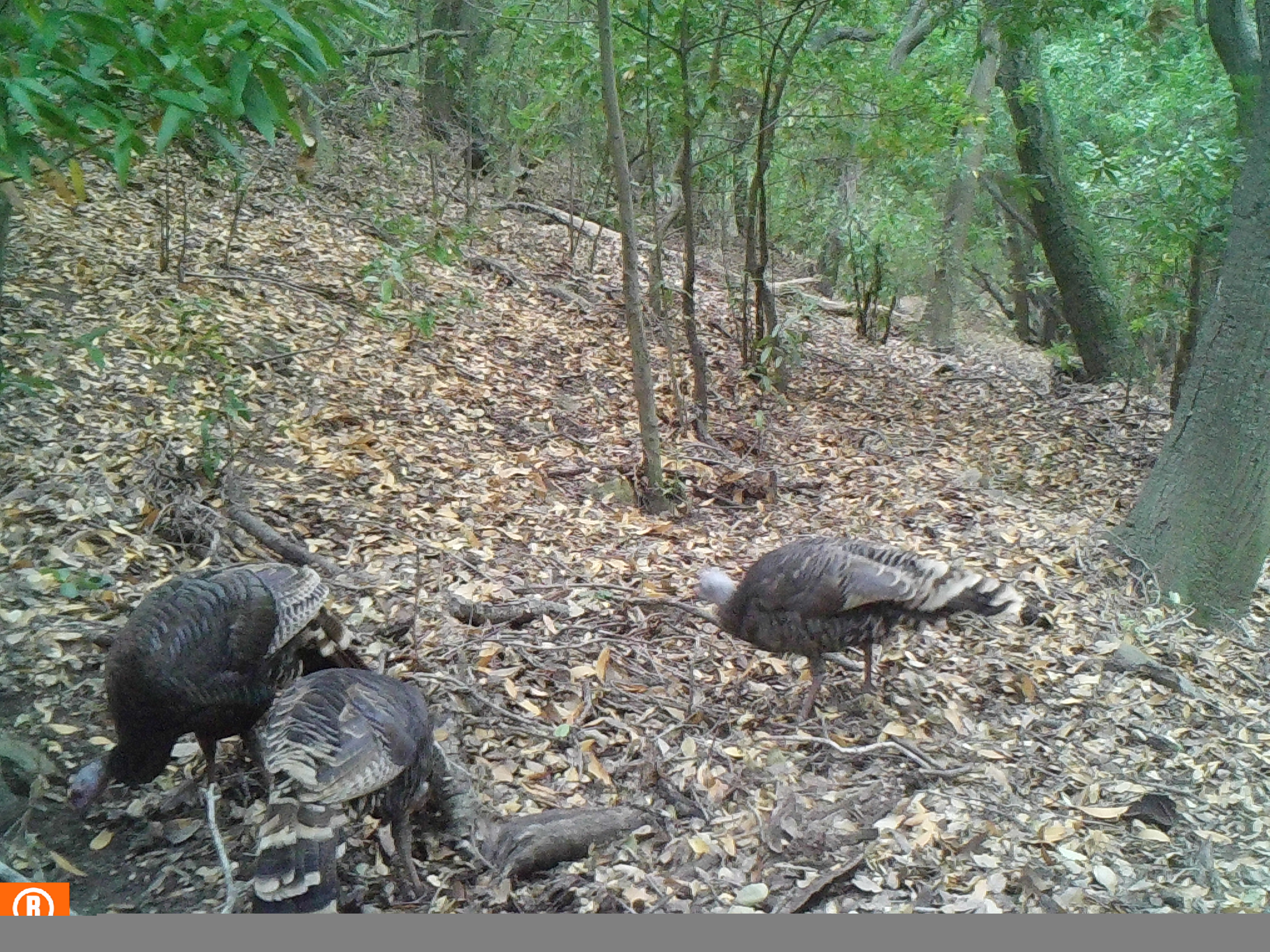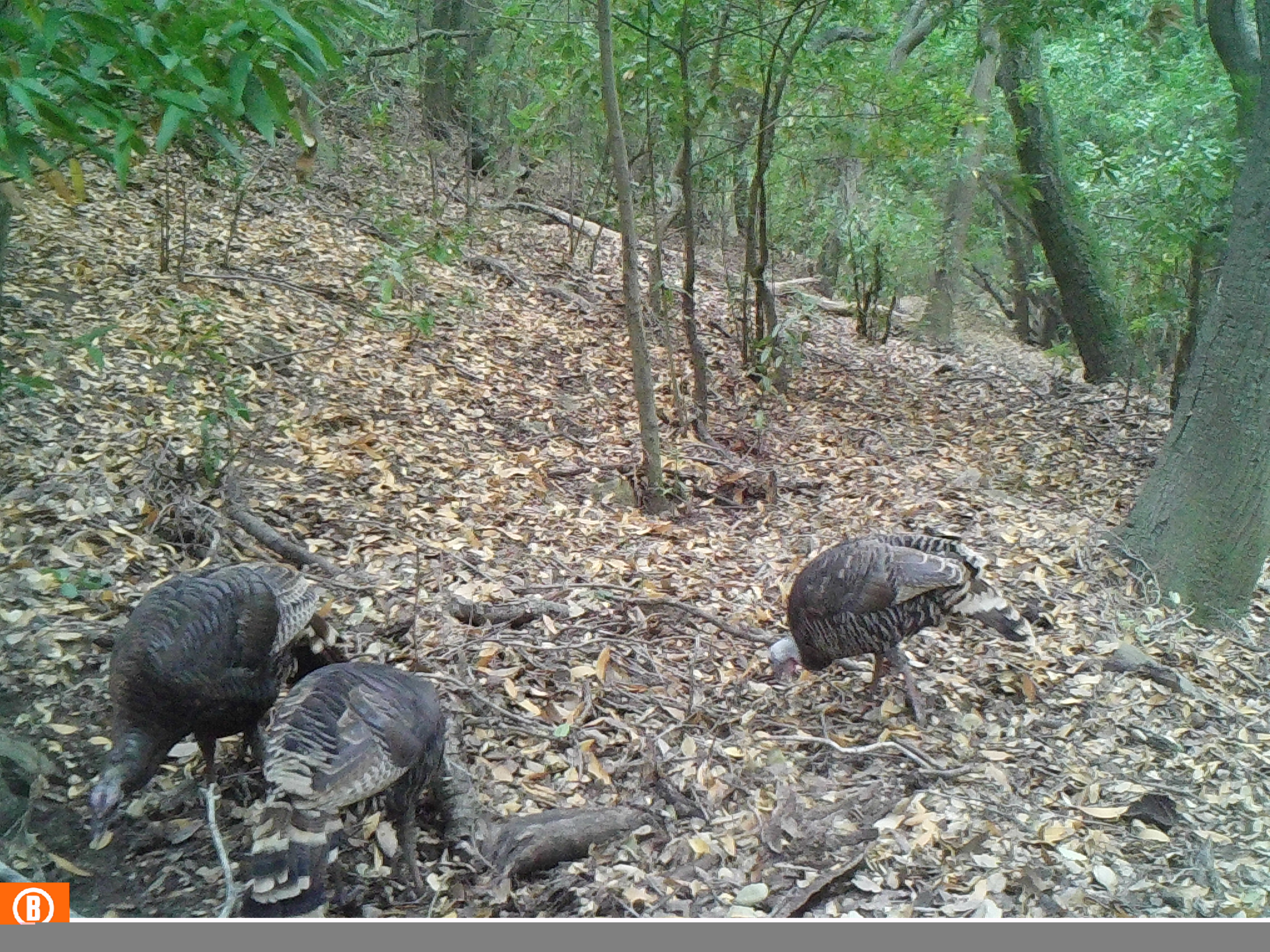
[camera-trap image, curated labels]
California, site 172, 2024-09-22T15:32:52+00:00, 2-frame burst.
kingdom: Animalia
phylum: Chordata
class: Aves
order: Galliformes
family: Phasianidae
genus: Meleagris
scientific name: Meleagris gallopavo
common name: turkey